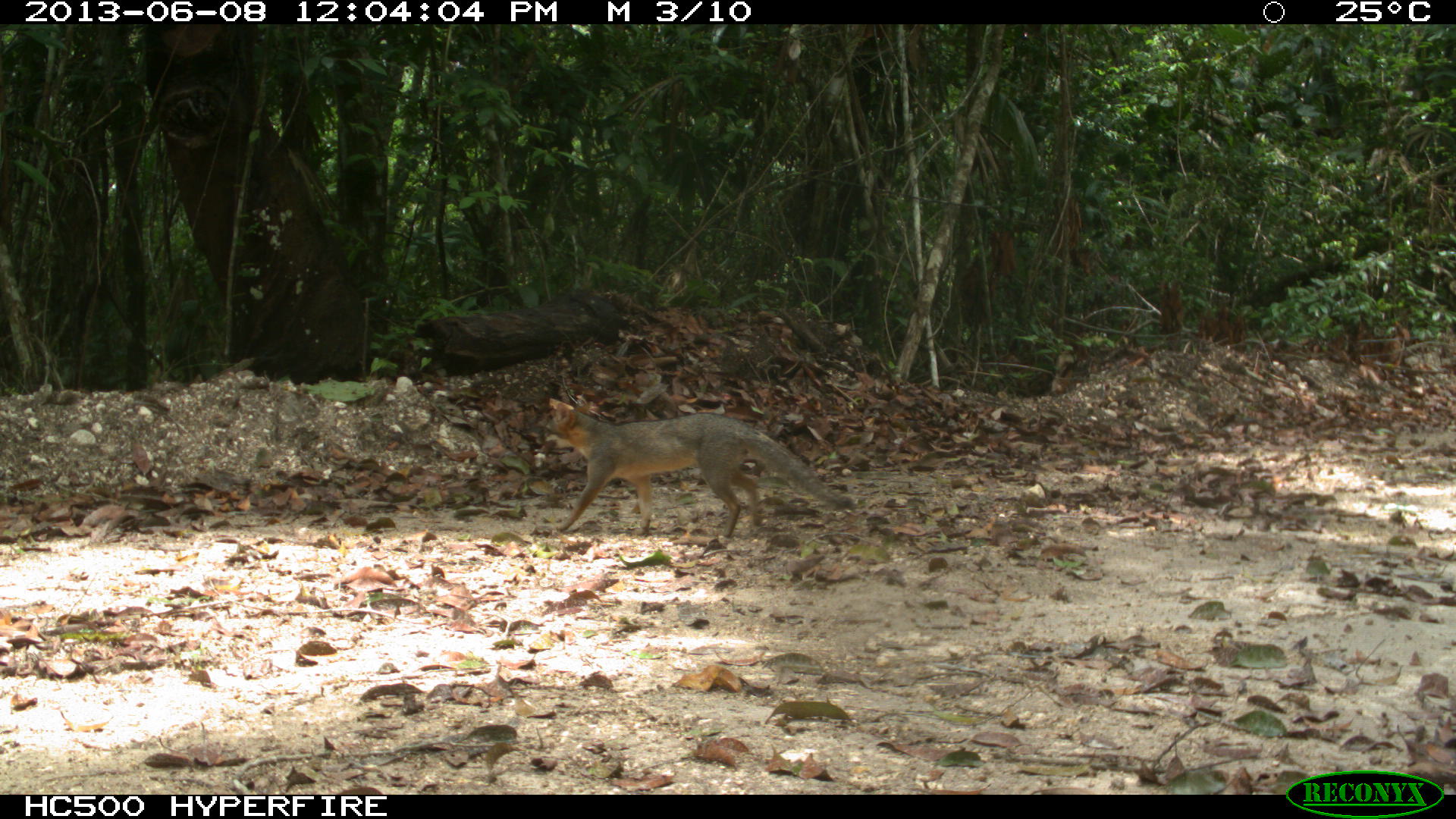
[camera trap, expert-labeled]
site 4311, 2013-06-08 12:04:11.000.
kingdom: Animalia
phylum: Chordata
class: Mammalia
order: Carnivora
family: Canidae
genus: Urocyon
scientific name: Urocyon cinereoargenteus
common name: gray fox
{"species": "Urocyon cinereoargenteus (gray fox)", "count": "1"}